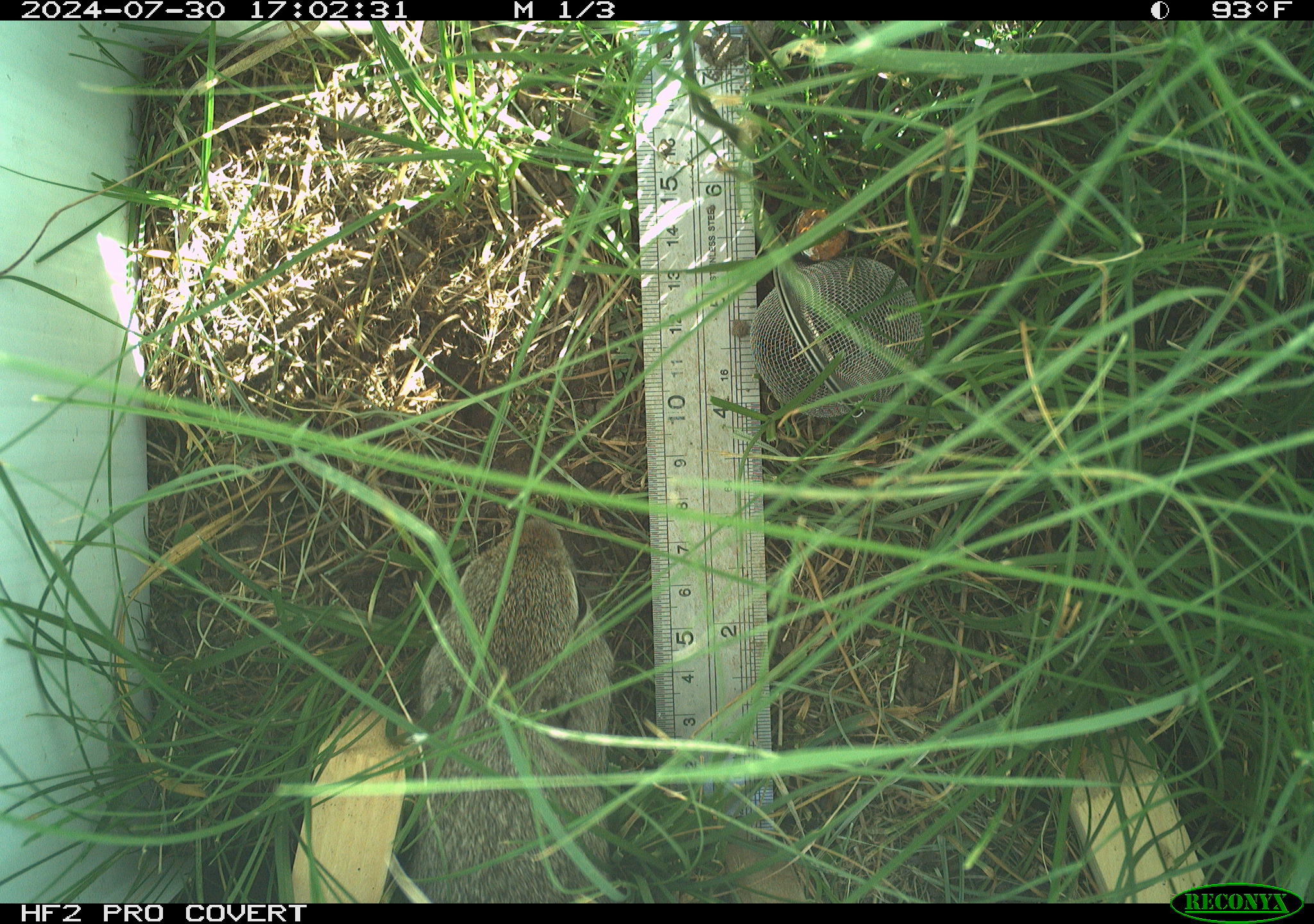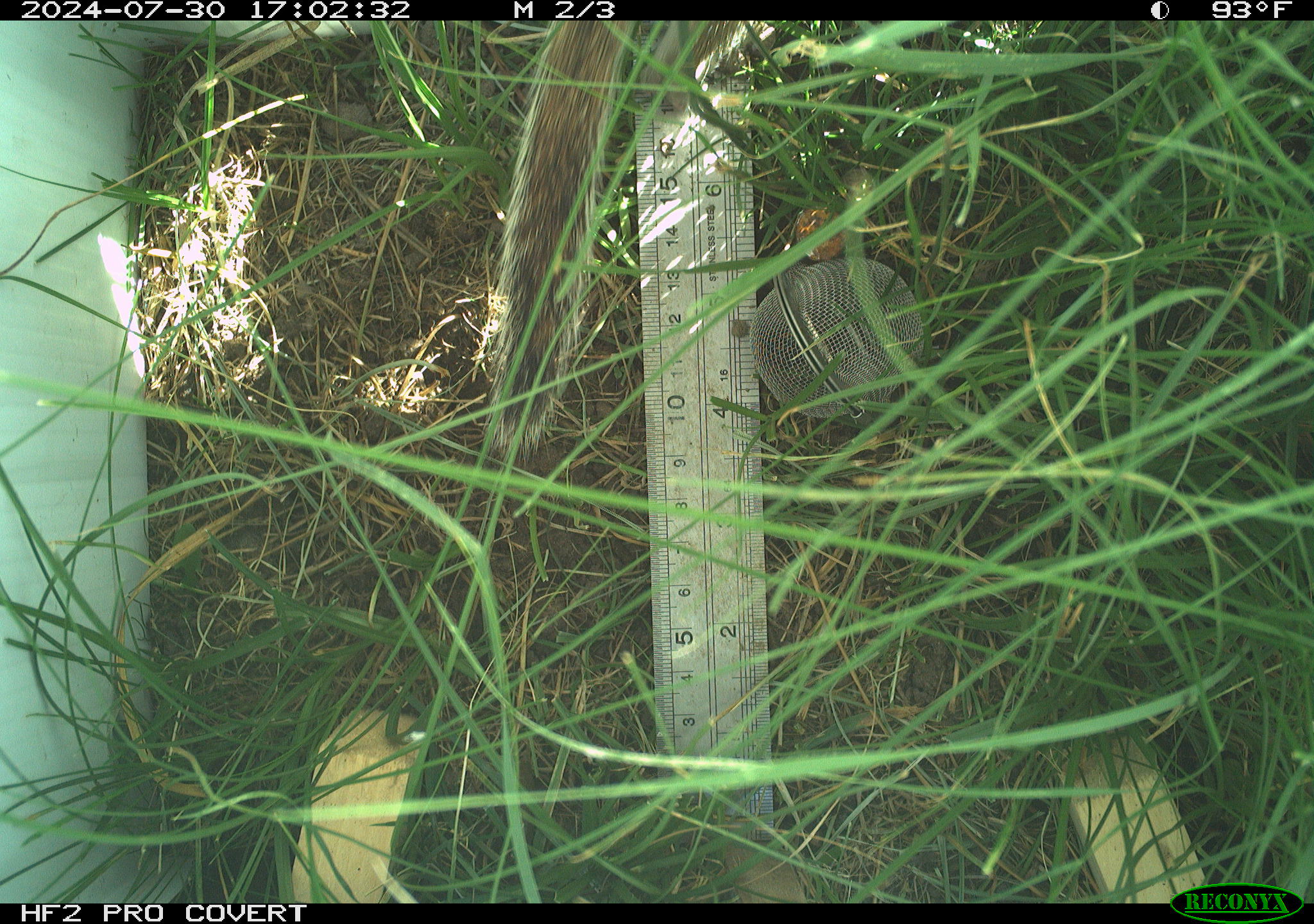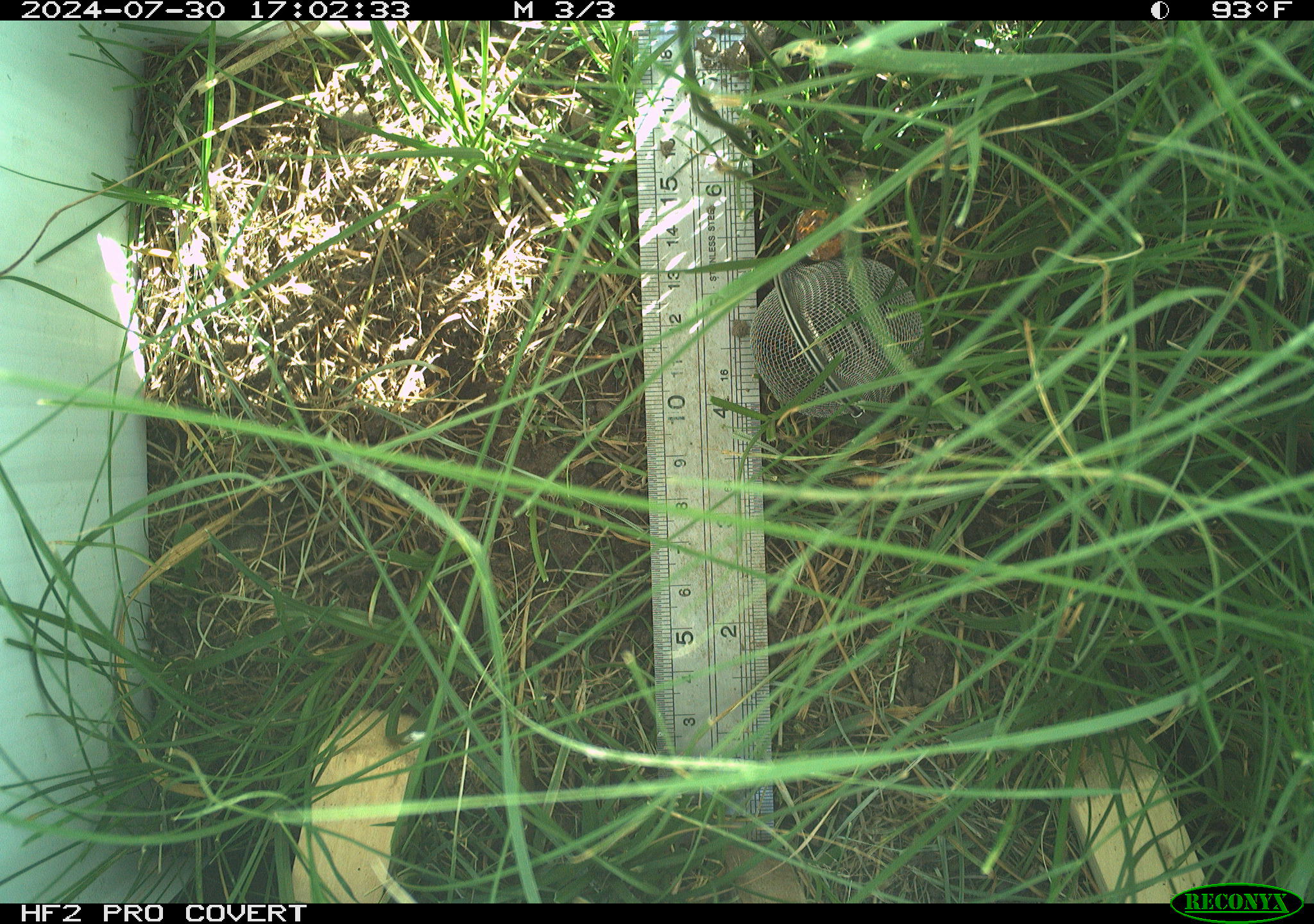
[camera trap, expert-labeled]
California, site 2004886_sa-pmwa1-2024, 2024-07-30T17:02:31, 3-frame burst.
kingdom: Animalia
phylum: Chordata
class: Mammalia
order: Rodentia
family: Sciuridae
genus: Urocitellus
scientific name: Urocitellus beldingi beldingi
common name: belding's ground squirrel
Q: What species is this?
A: Belding's ground squirrel (Urocitellus beldingi beldingi).